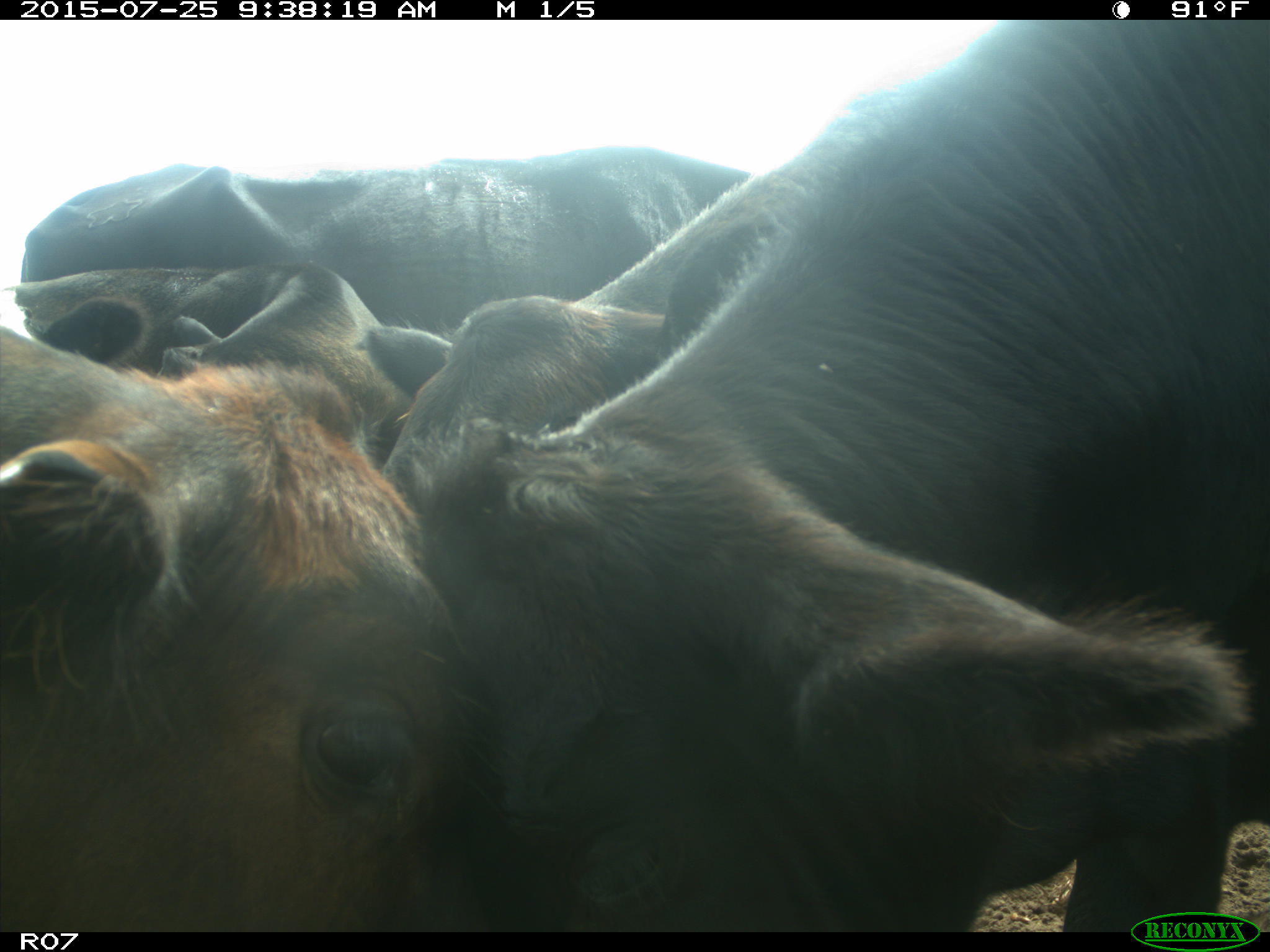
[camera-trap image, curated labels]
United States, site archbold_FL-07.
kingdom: Animalia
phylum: Chordata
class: Mammalia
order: Artiodactyla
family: Bovidae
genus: Bos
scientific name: Bos taurus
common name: domestic cow